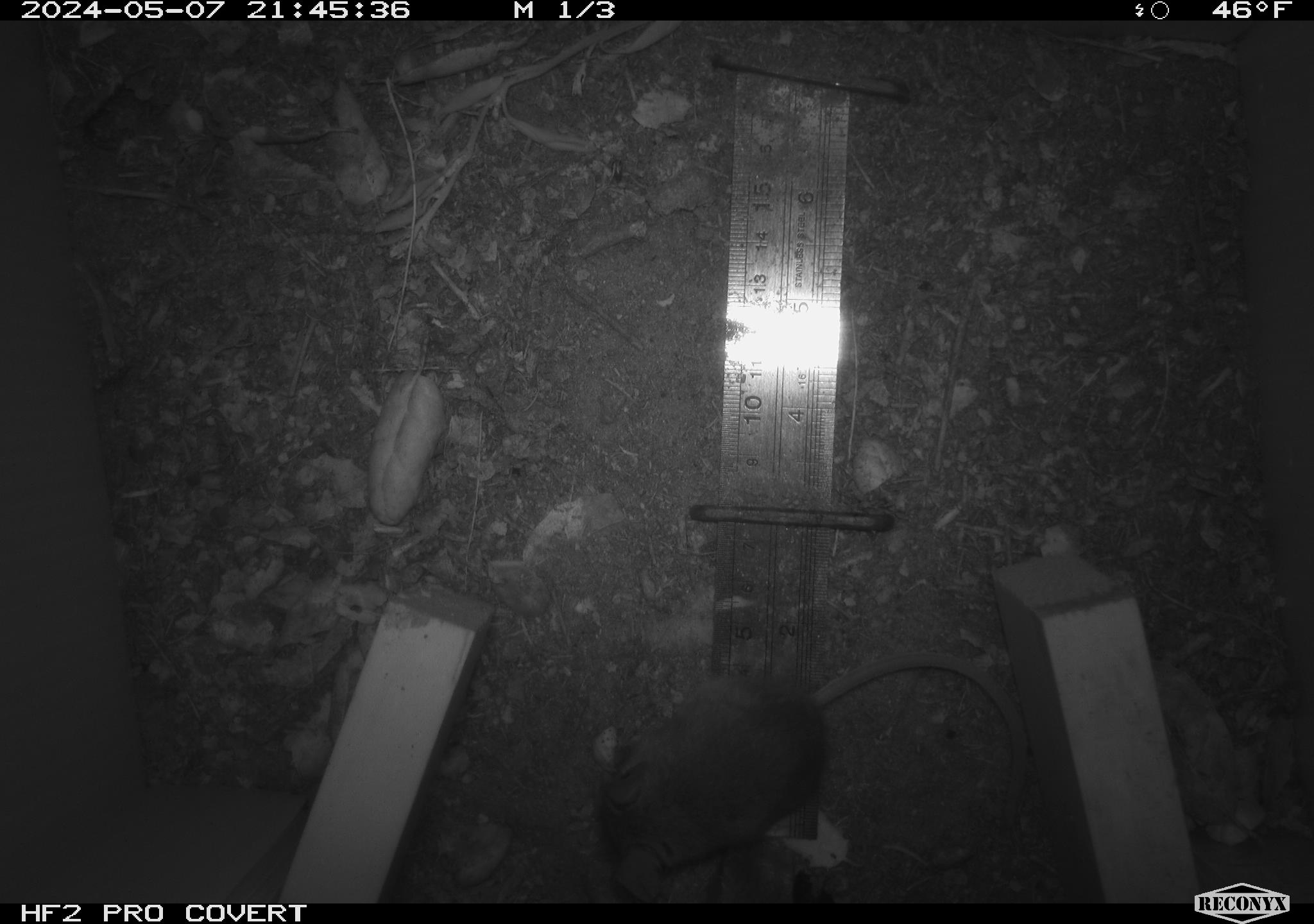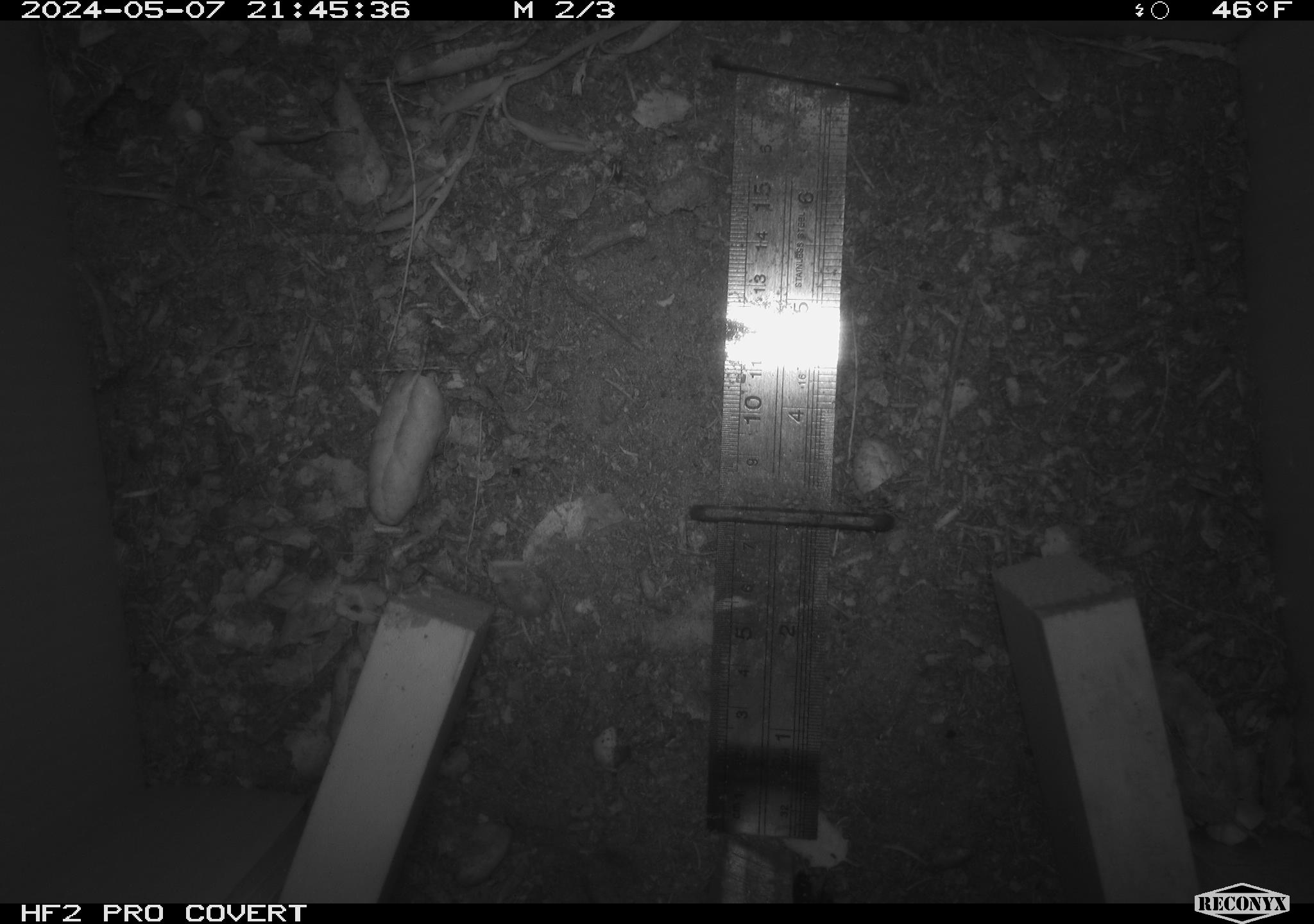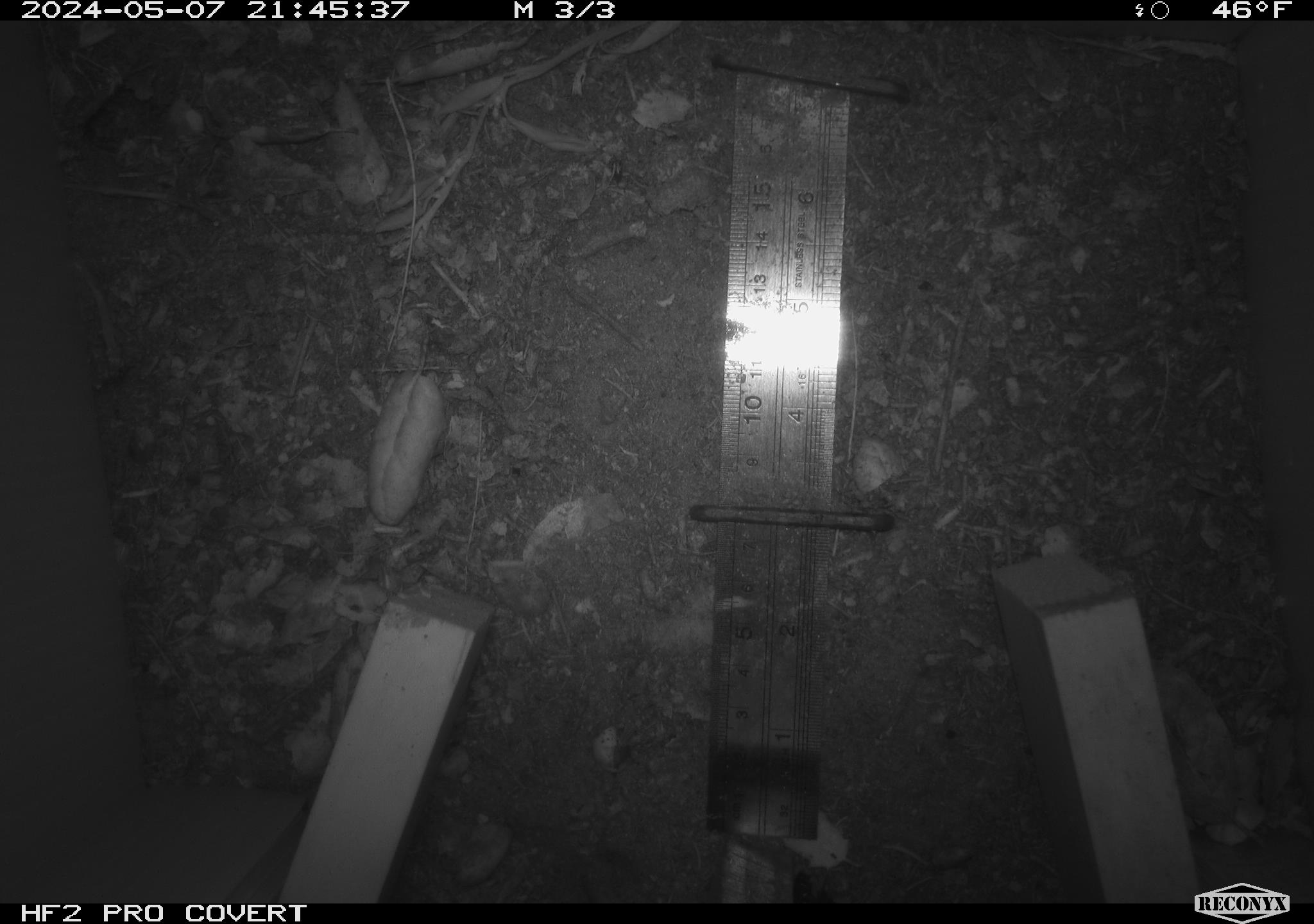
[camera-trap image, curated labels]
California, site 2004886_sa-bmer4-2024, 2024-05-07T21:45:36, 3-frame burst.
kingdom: Animalia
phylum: Chordata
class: Mammalia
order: Rodentia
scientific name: Rodentia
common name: mouse species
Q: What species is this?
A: Mouse species (Rodentia).